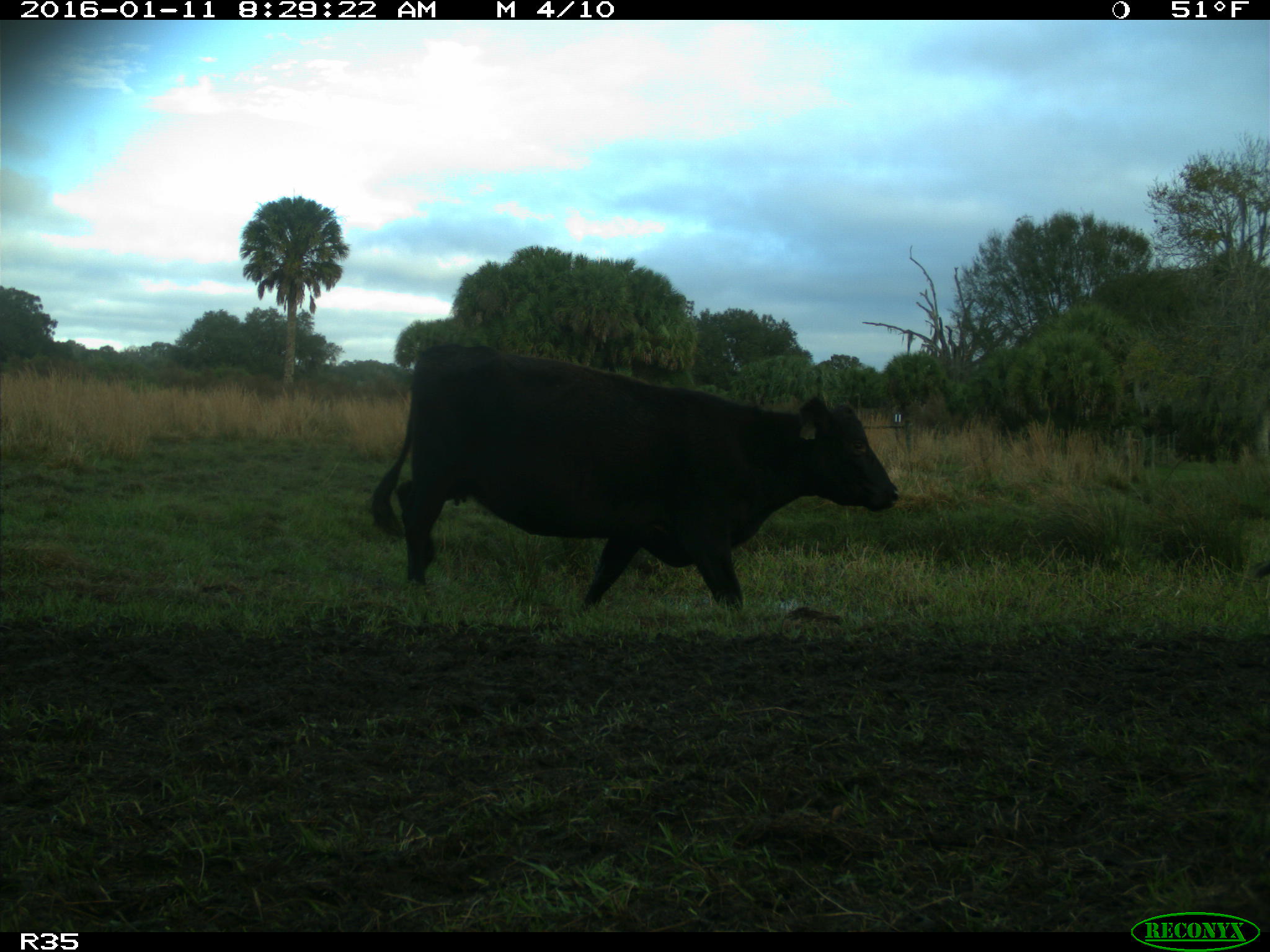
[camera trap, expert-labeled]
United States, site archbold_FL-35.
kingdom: Animalia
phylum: Chordata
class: Mammalia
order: Artiodactyla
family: Bovidae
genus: Bos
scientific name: Bos taurus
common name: domestic cow